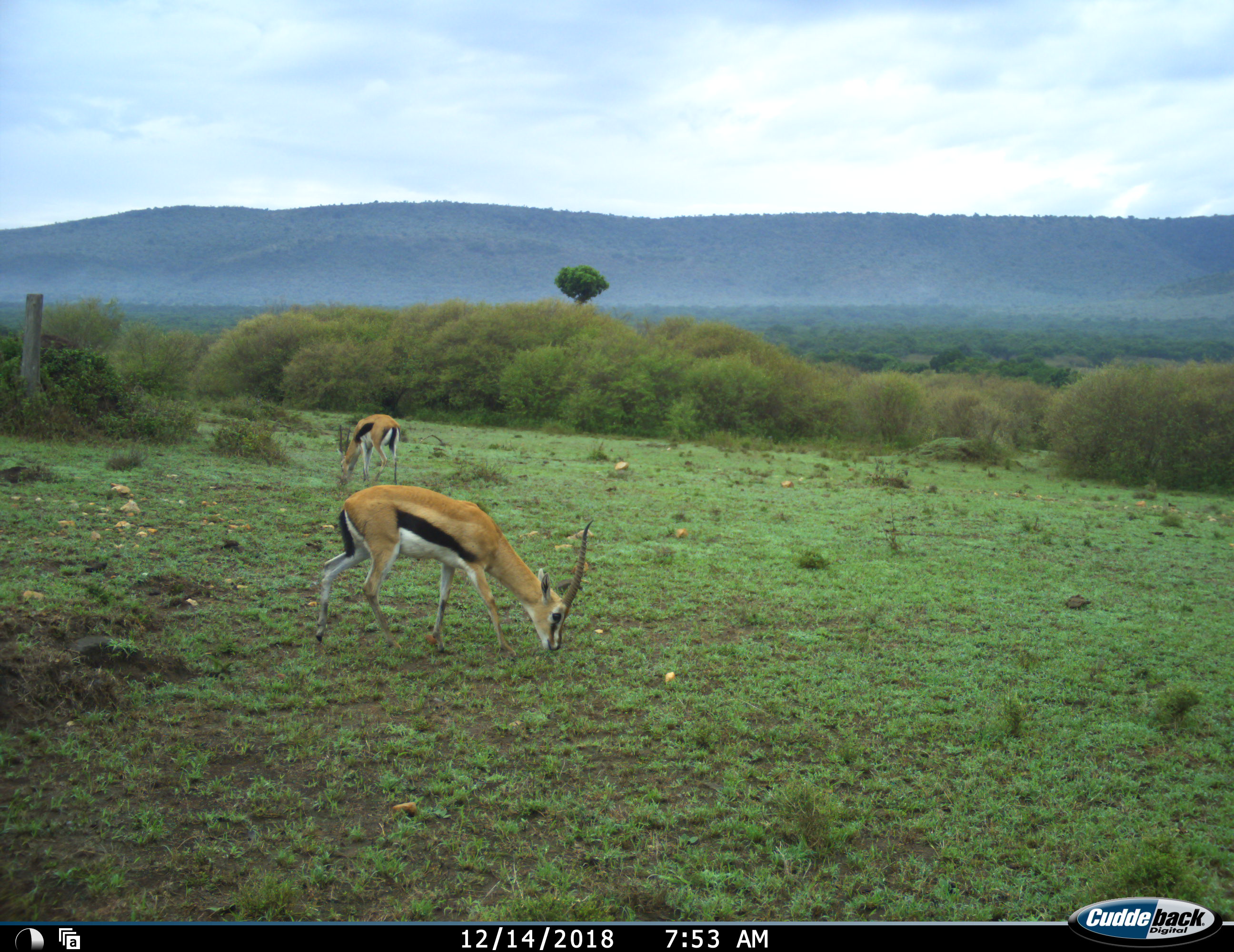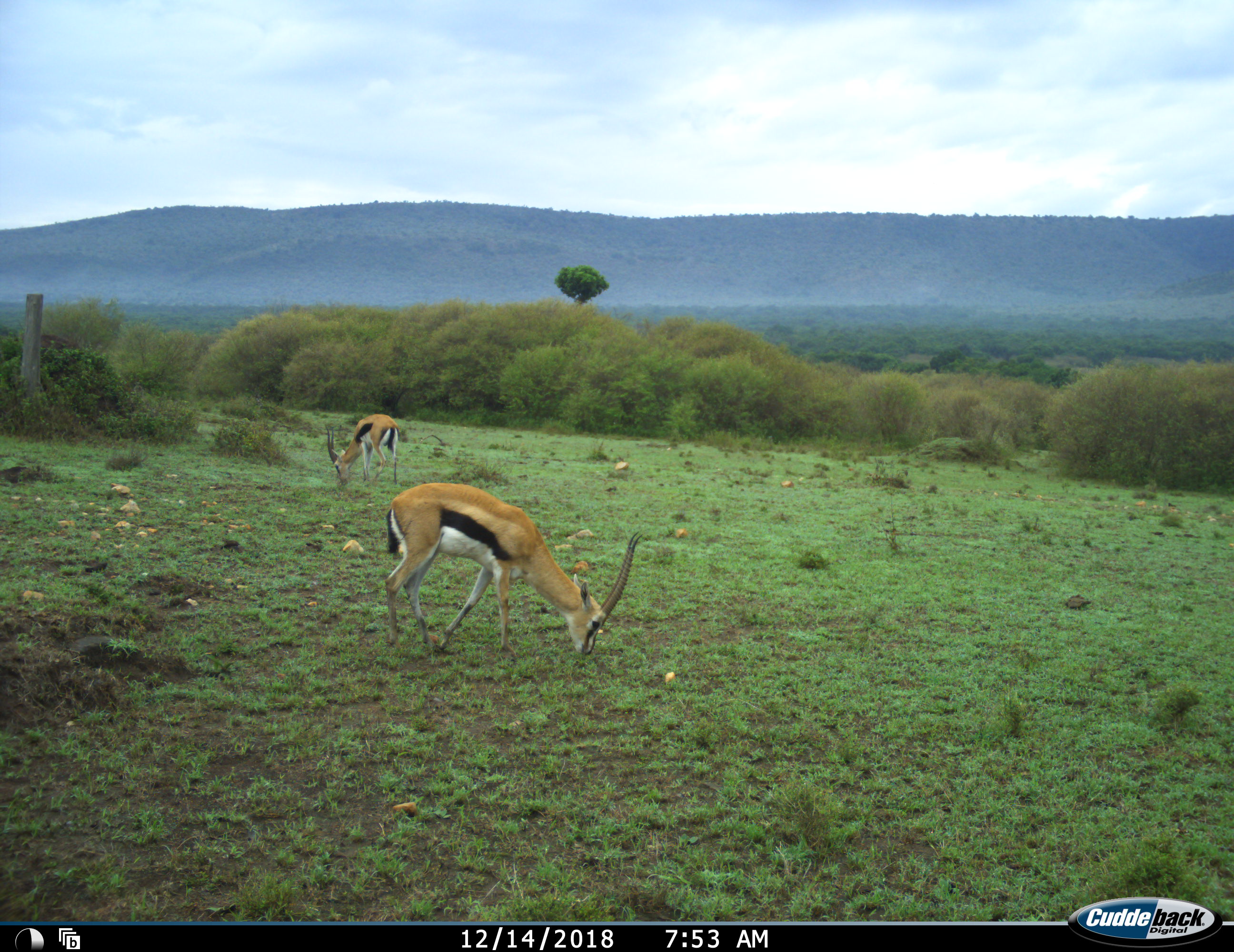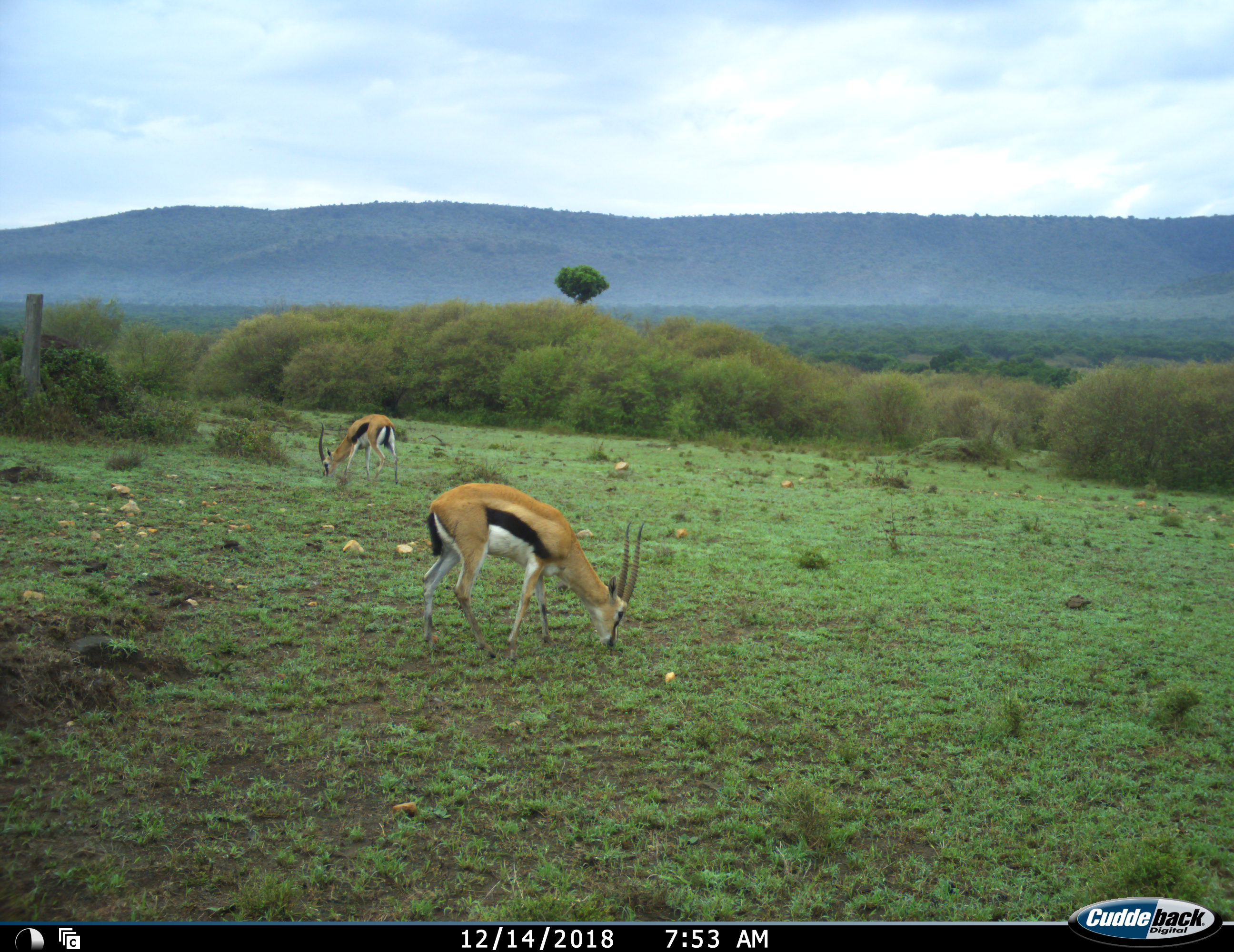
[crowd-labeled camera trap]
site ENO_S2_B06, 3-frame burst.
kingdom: Animalia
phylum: Chordata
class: Mammalia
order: Artiodactyla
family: Bovidae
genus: Eudorcas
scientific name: Eudorcas thomsonii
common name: thomson's gazelle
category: gazellethomsons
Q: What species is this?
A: Gazellethomsons (thomson's gazelle) (Eudorcas thomsonii).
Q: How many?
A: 2.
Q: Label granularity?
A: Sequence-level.